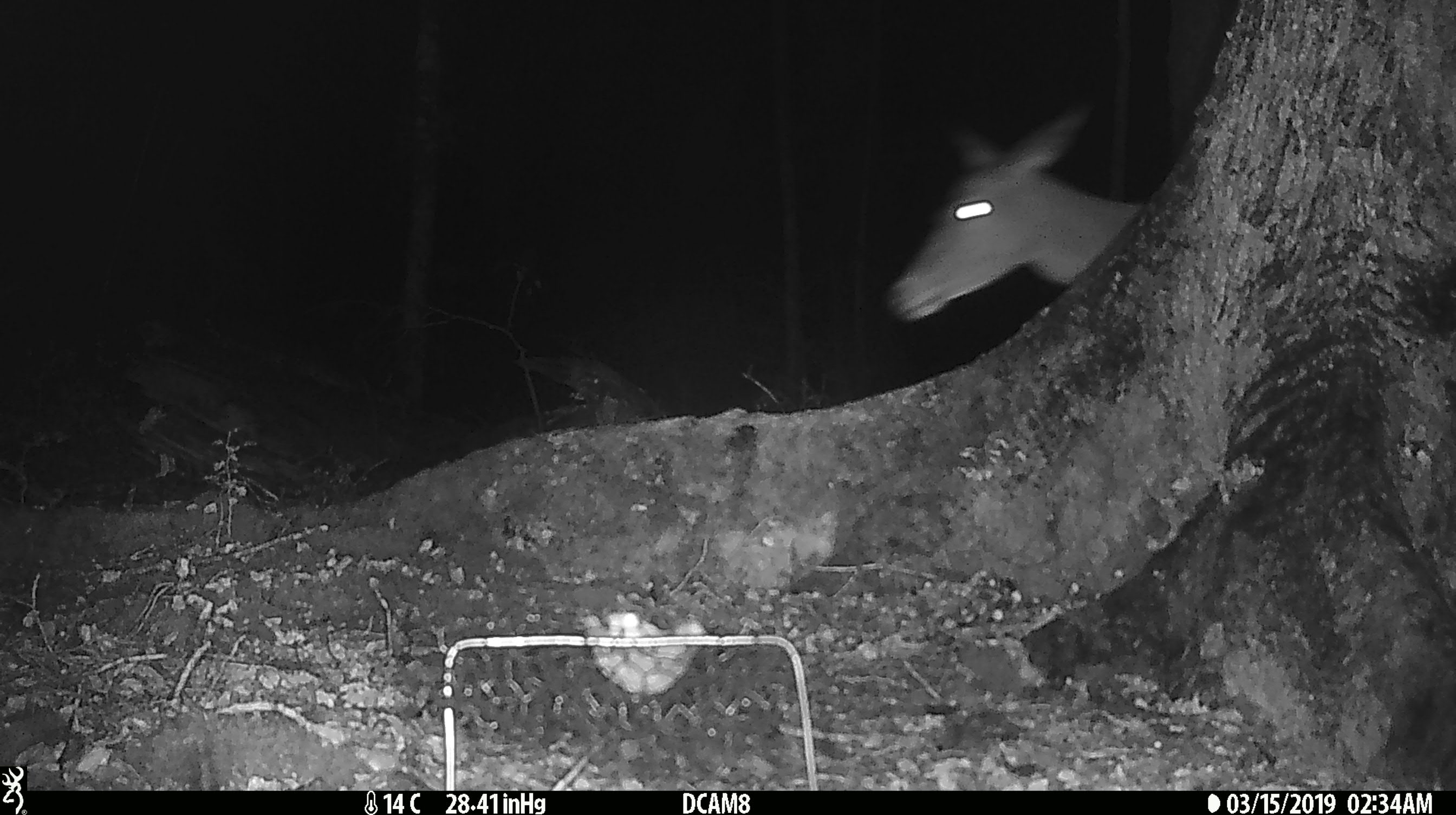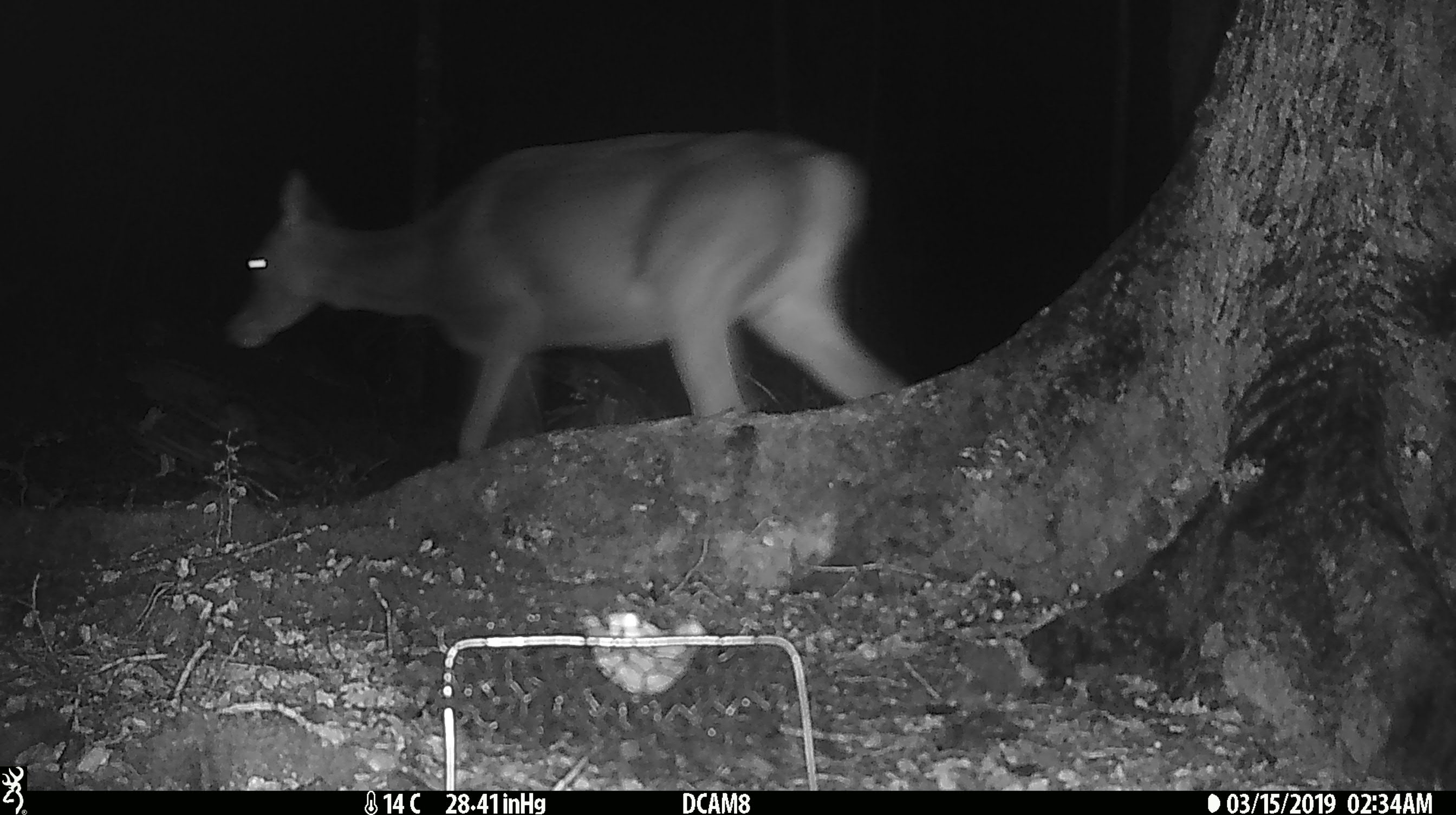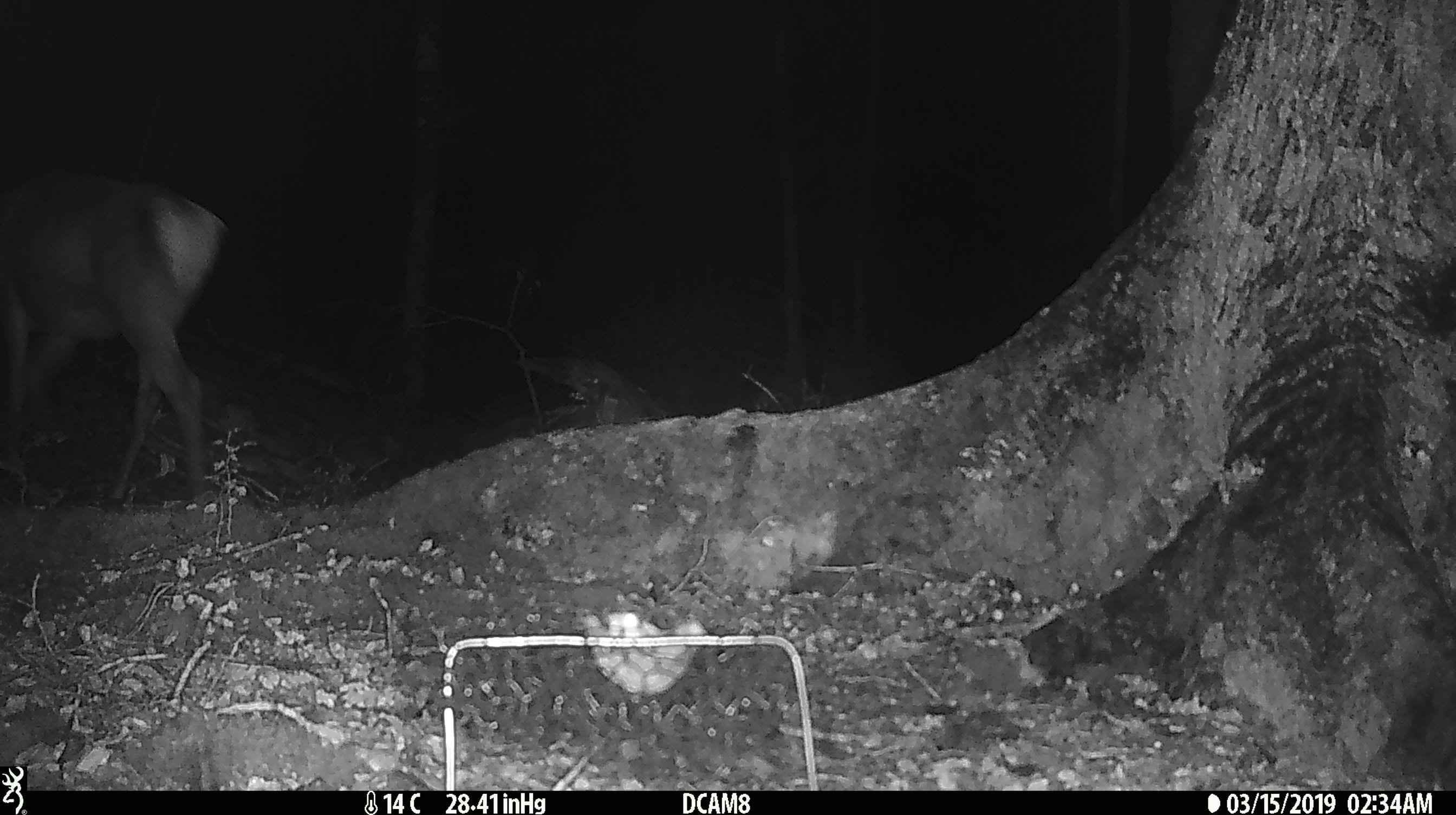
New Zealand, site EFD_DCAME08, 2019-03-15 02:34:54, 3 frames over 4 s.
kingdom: Animalia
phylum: Chordata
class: Mammalia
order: Artiodactyla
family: Cervidae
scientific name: Cervidae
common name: deer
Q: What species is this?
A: Deer (Cervidae).